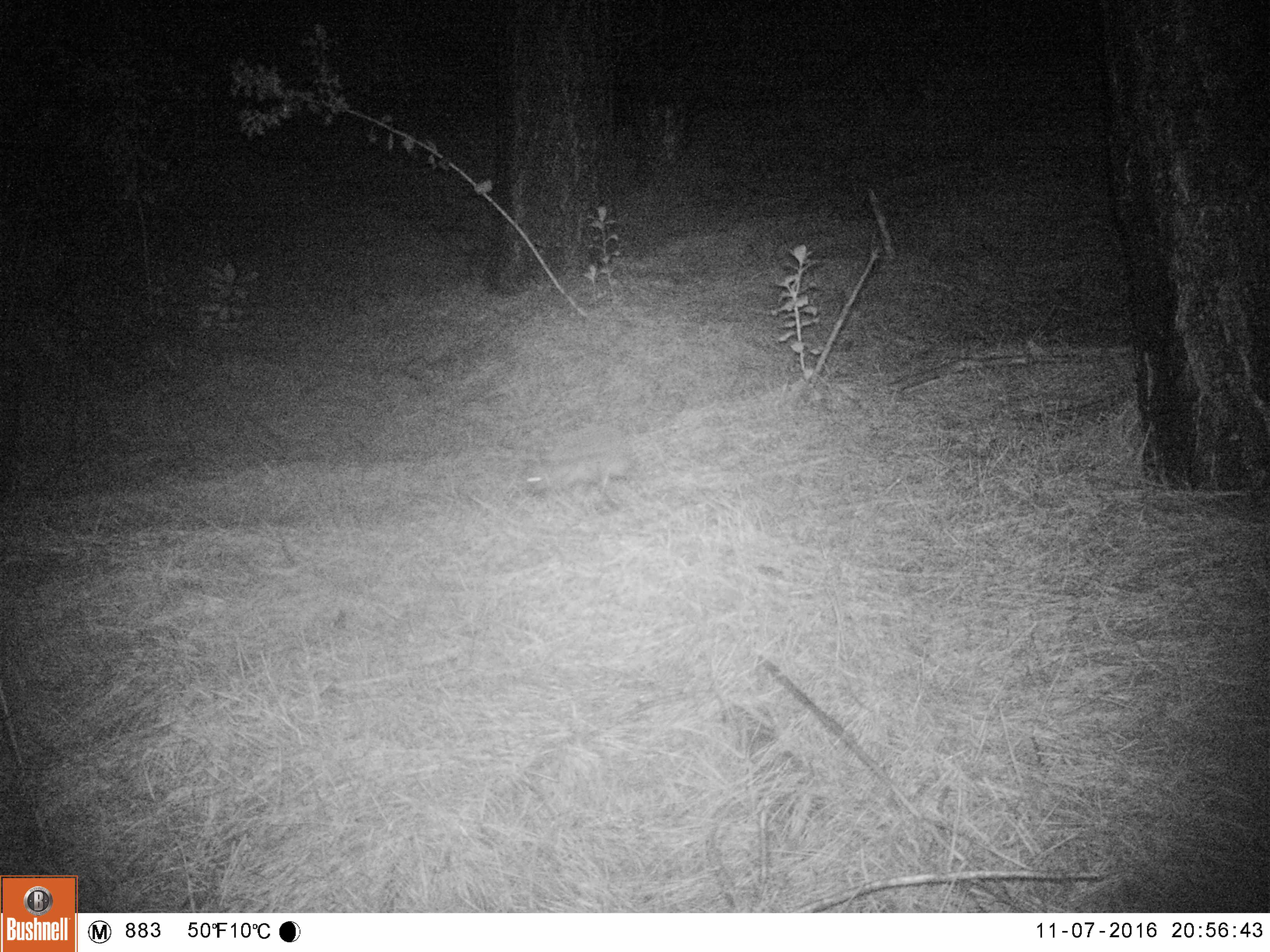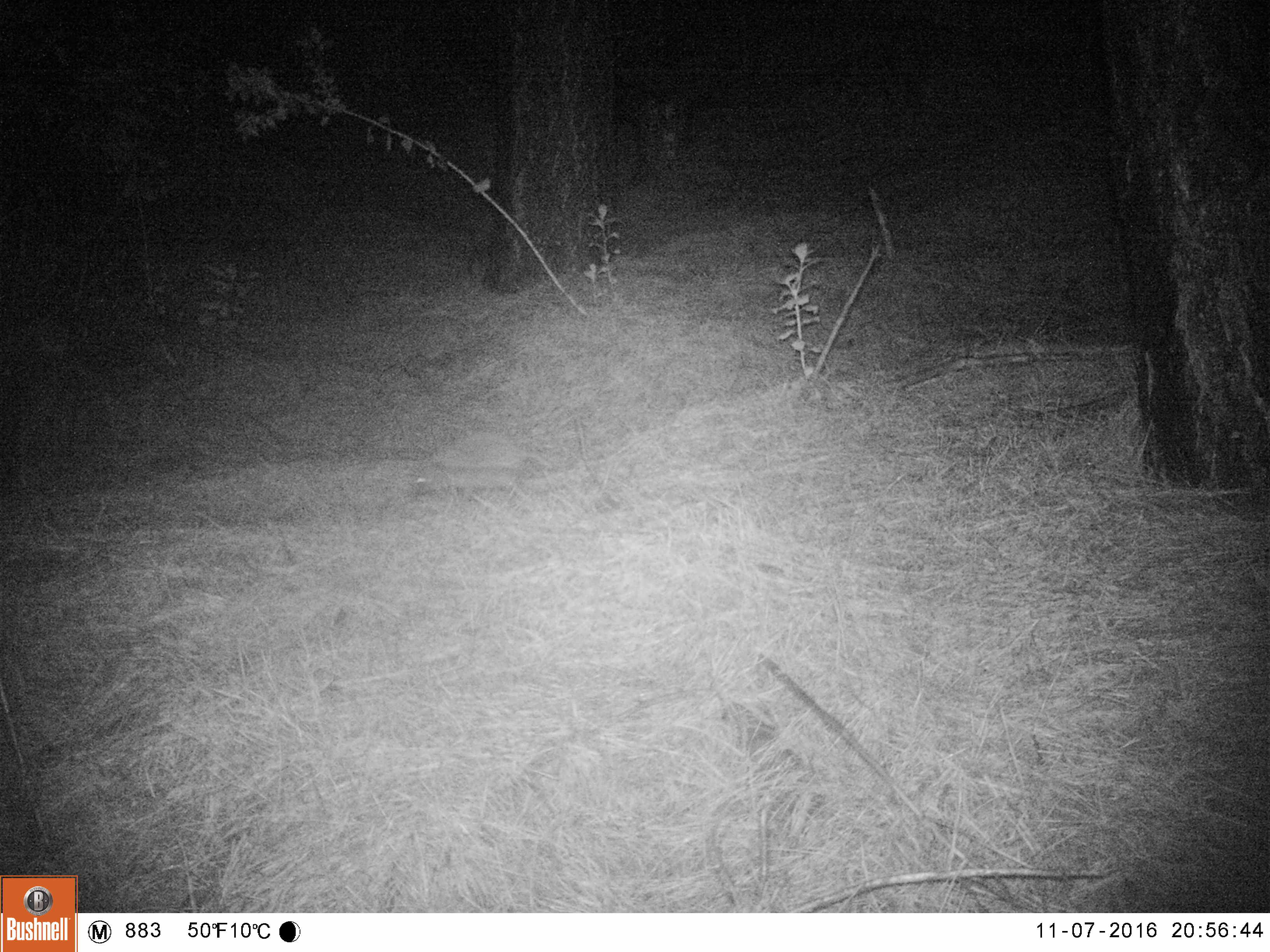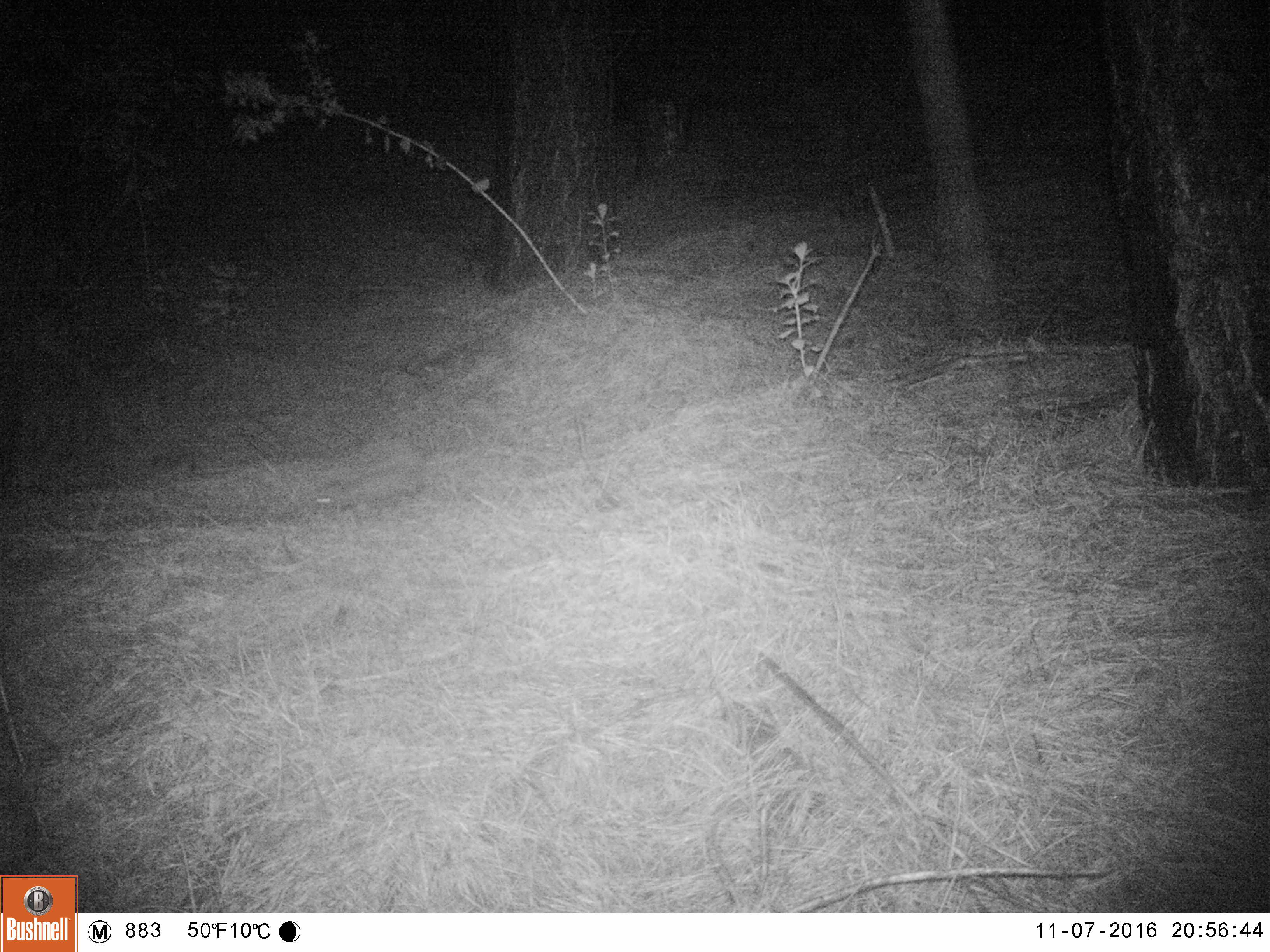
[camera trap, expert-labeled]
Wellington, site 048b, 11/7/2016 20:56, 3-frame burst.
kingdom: Animalia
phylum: Chordata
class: Mammalia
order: Eulipotyphla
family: Erinaceidae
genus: Erinaceus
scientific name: Erinaceus europaeus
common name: hedgehog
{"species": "hedgehog (Erinaceus europaeus)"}